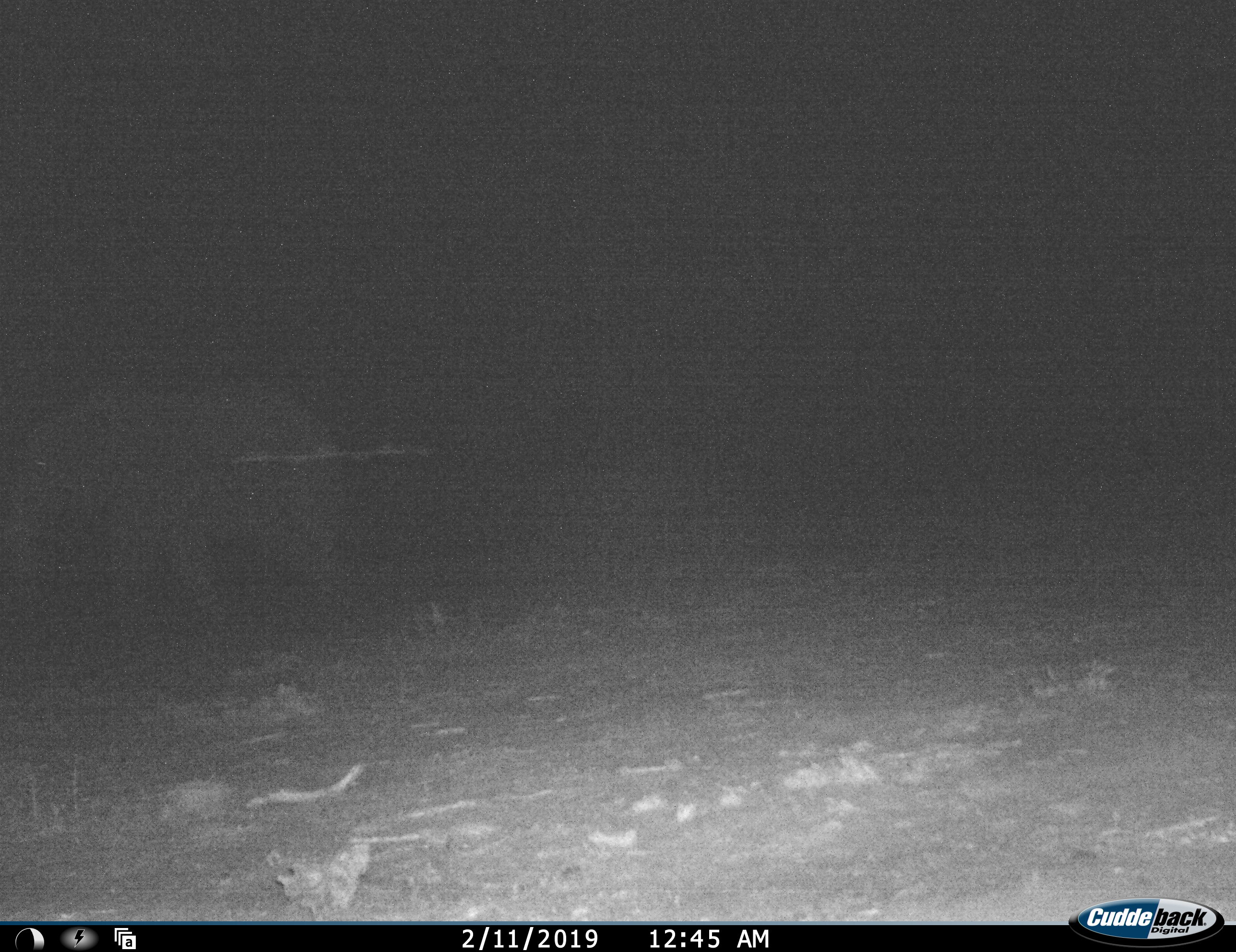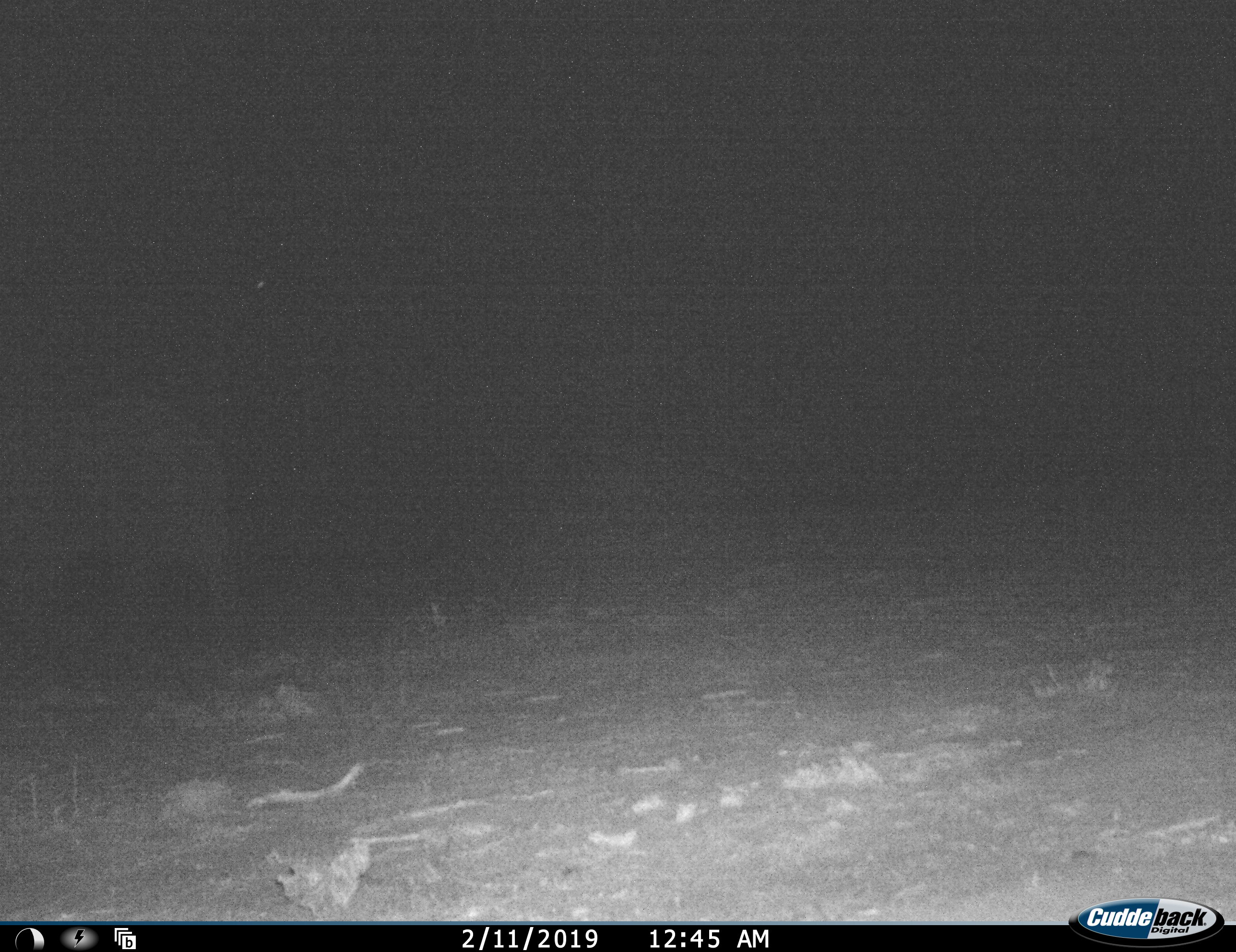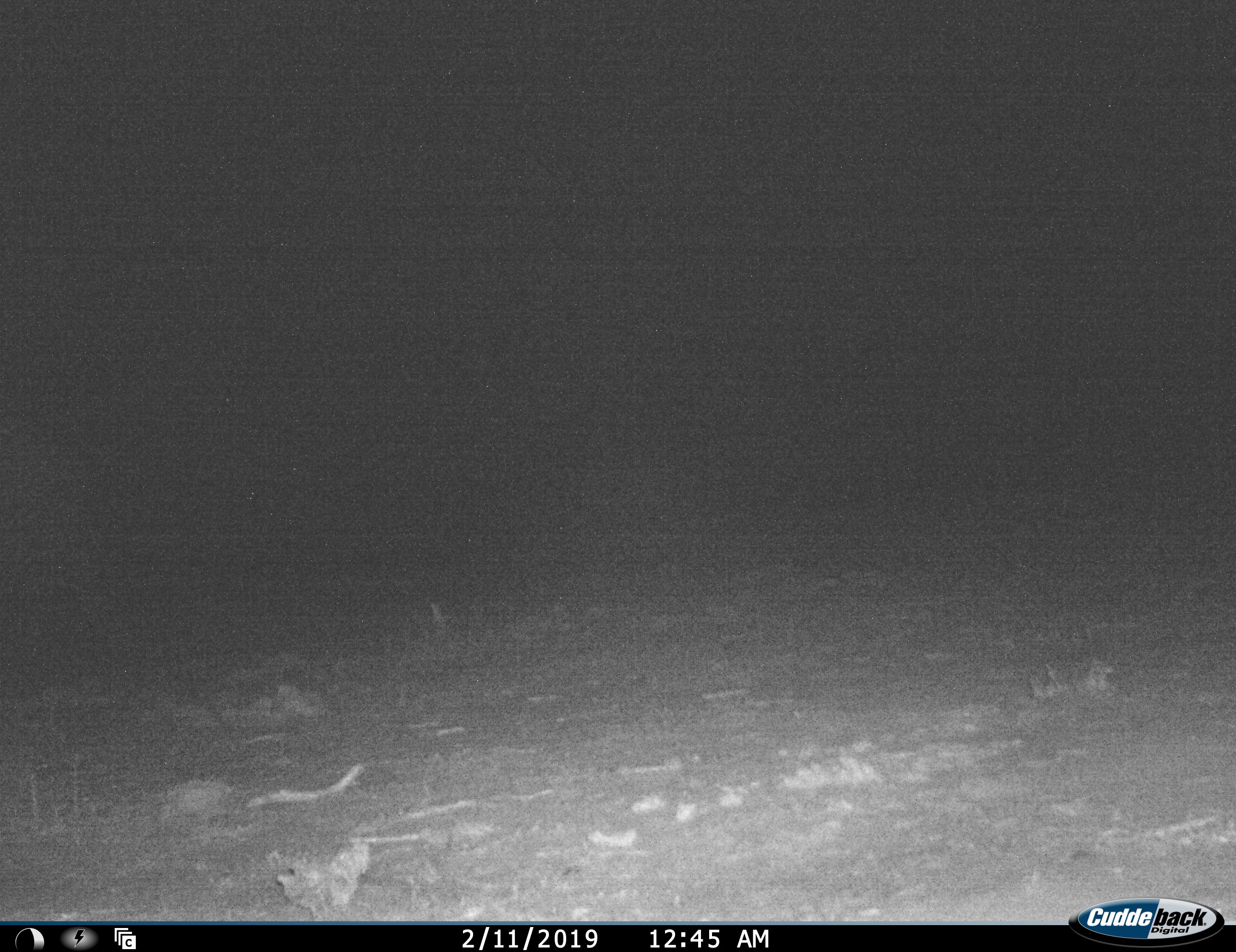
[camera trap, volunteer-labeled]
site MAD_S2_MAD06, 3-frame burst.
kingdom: Animalia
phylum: Chordata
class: Mammalia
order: Proboscidea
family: Elephantidae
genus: Loxodonta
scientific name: Loxodonta africana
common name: african bush elephant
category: elephant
Elephant (african bush elephant) (Loxodonta africana), count 1. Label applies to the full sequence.